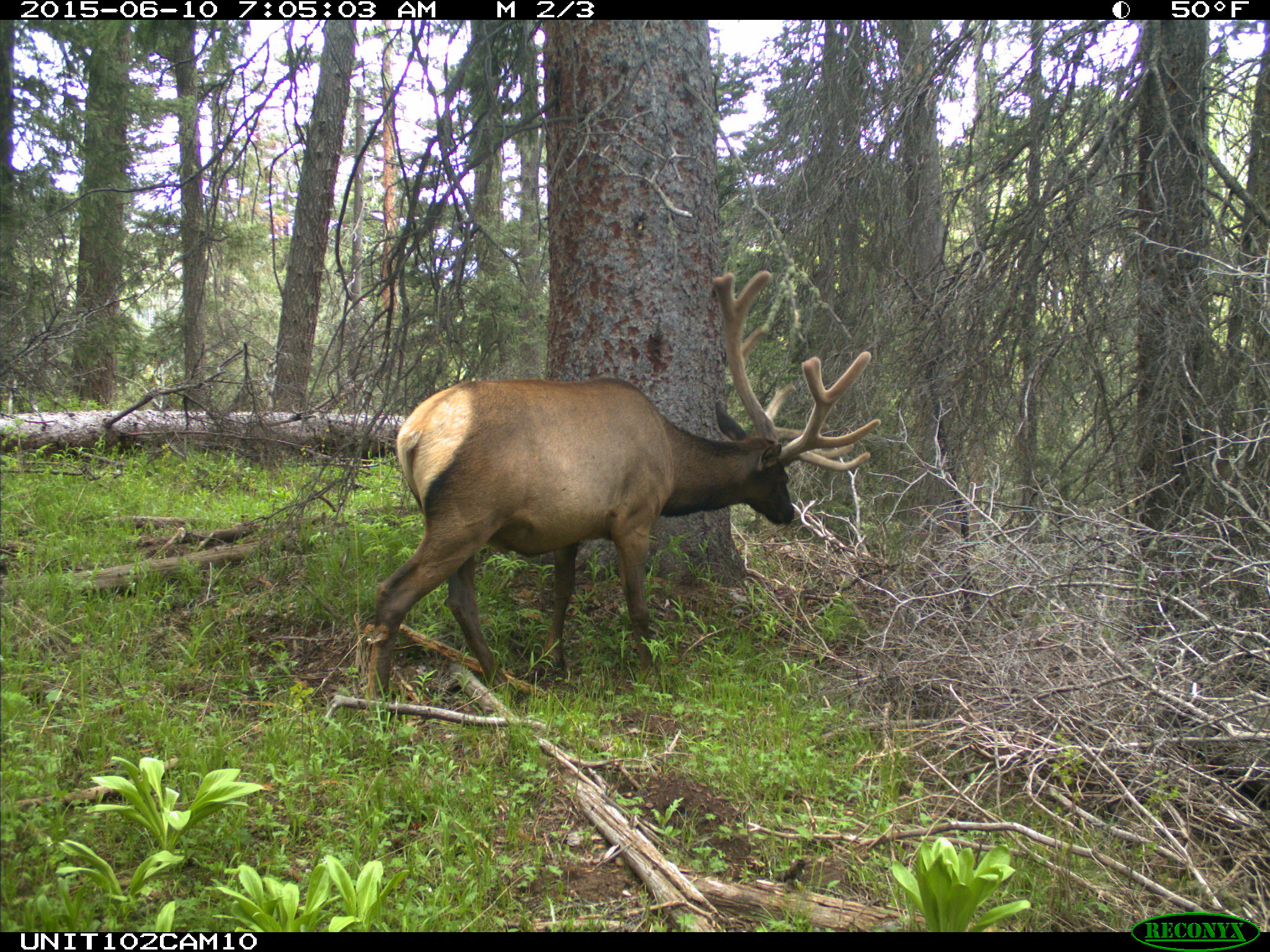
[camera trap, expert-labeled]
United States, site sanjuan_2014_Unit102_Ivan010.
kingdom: Animalia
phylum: Chordata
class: Mammalia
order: Artiodactyla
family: Cervidae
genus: Cervus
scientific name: Cervus elaphus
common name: red deer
Cervus elaphus (red deer).